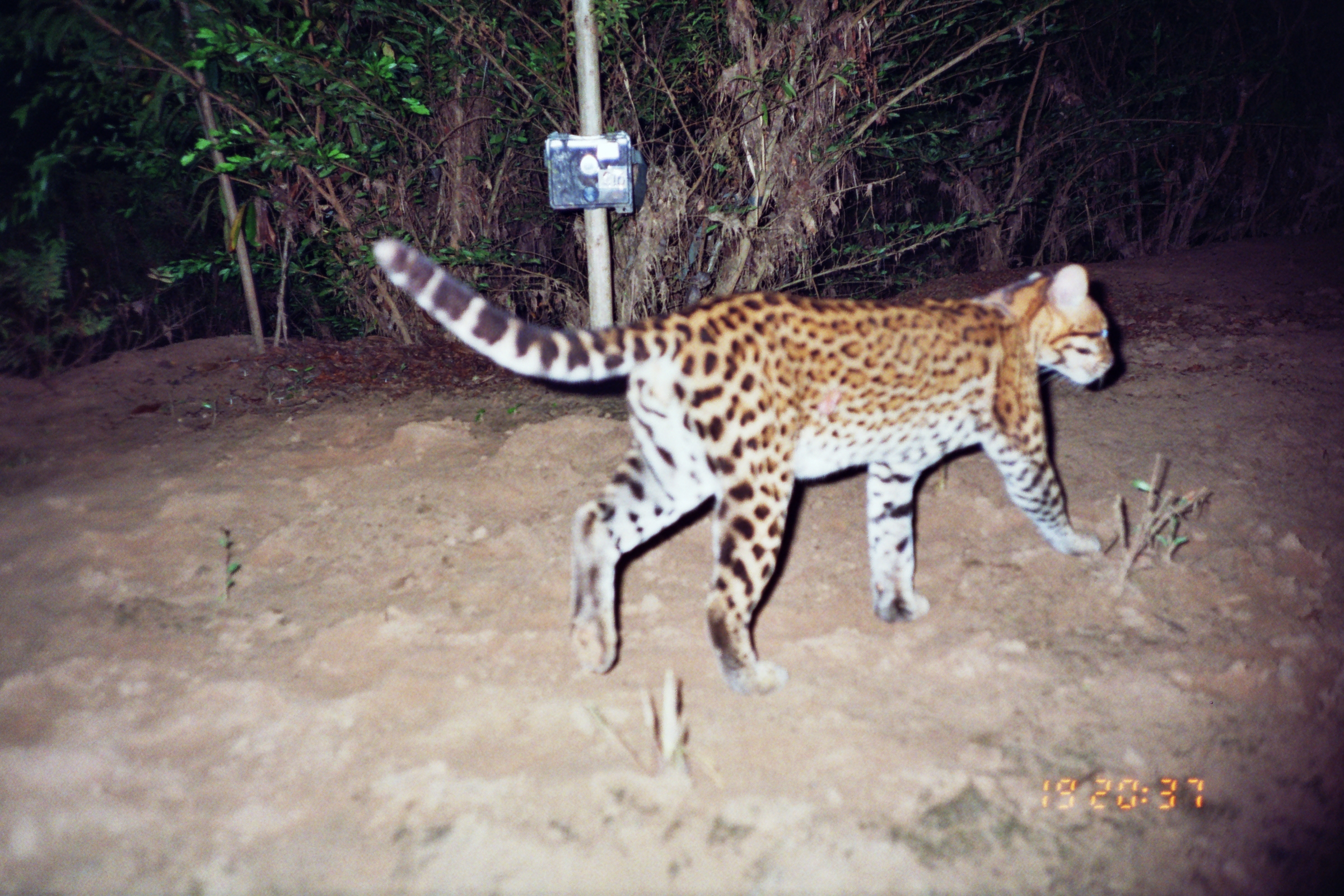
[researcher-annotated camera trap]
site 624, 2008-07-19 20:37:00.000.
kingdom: Animalia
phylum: Chordata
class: Mammalia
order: Carnivora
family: Felidae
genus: Leopardus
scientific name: Leopardus pardalis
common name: ocelot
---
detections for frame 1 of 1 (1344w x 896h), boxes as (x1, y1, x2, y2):
leopardus pardalis: (372, 236, 1112, 696)